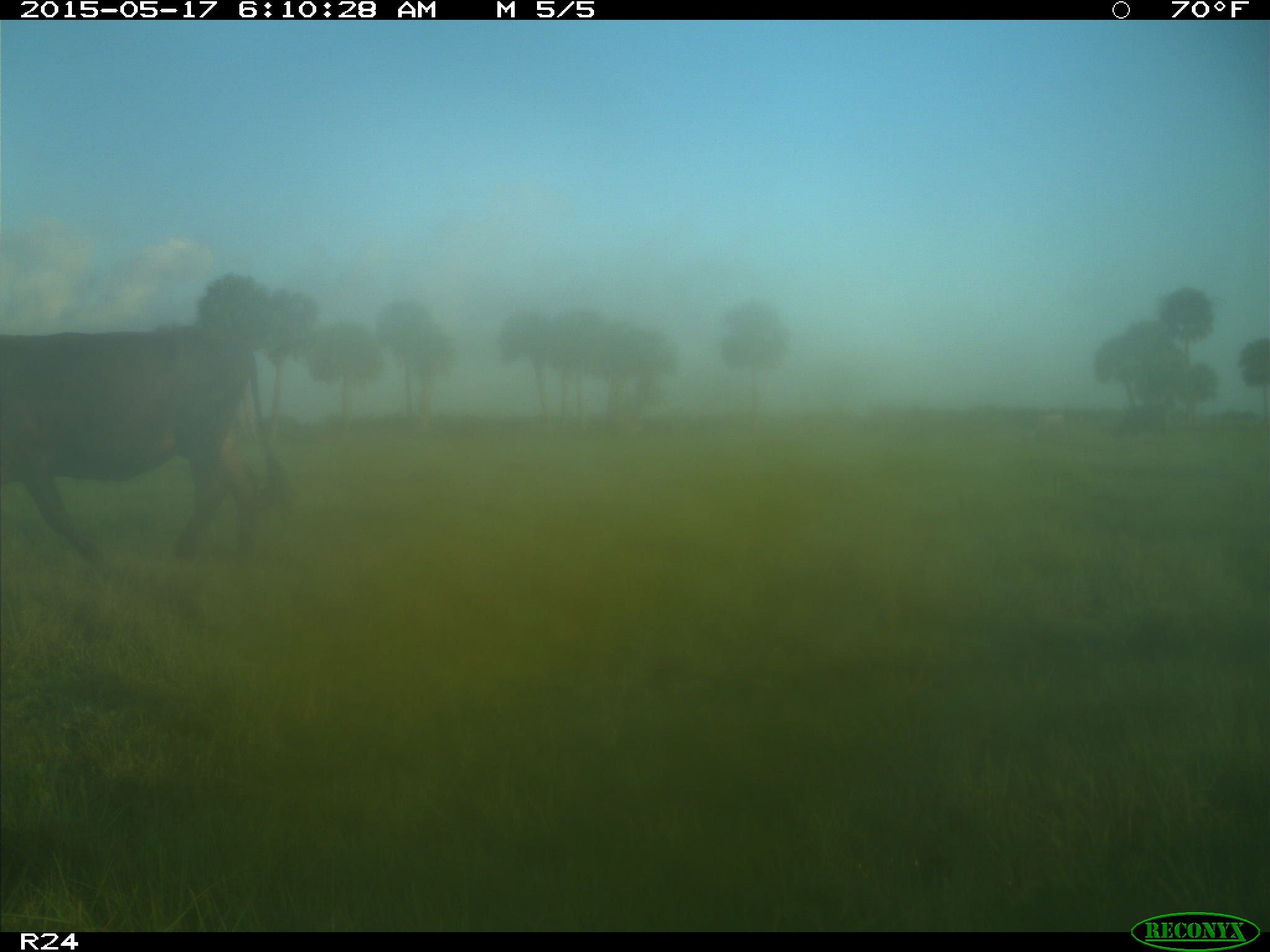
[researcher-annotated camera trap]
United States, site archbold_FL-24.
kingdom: Animalia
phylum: Chordata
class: Mammalia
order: Artiodactyla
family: Bovidae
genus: Bos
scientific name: Bos taurus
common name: domestic cow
Bos taurus (domestic cow).